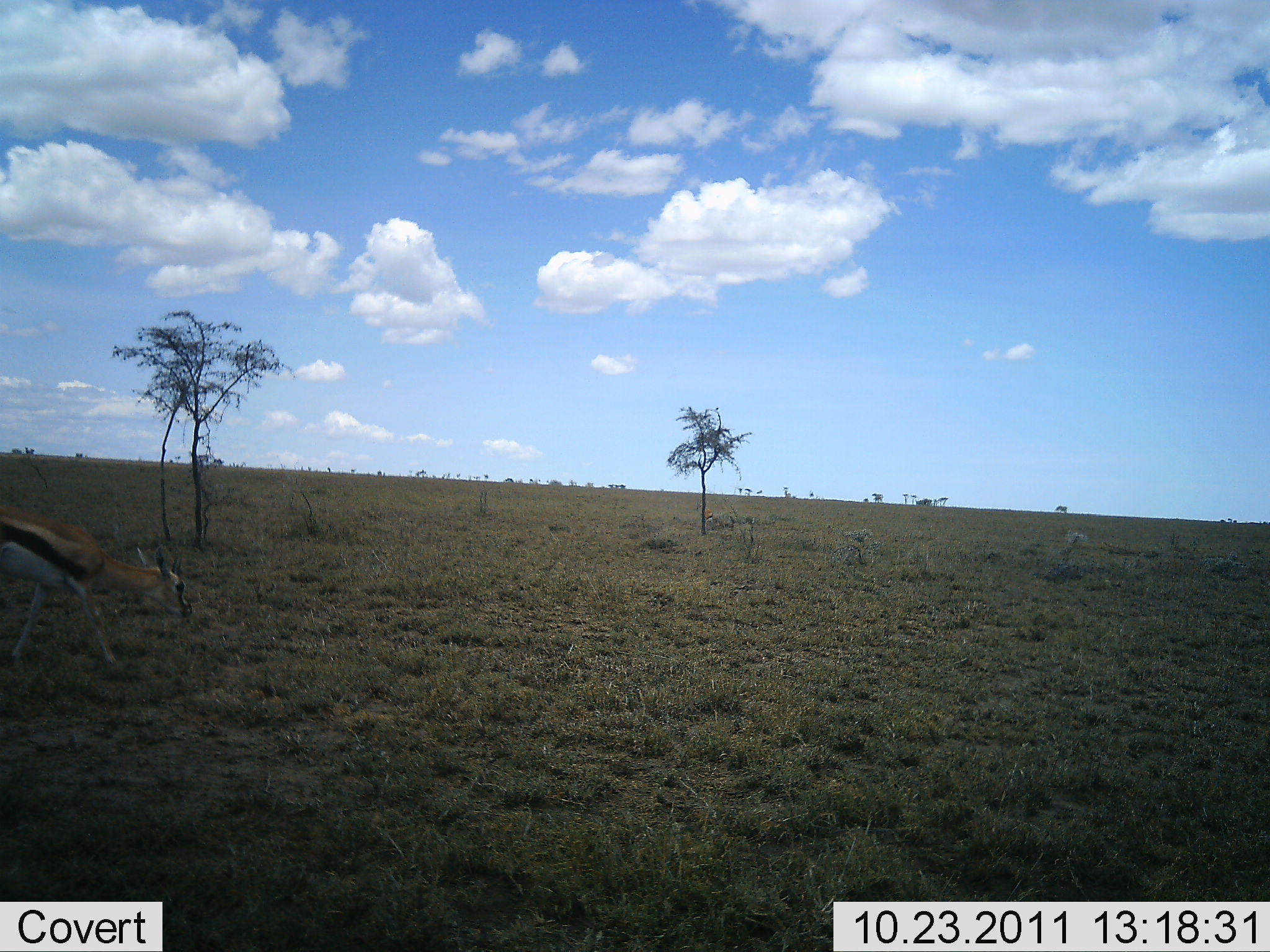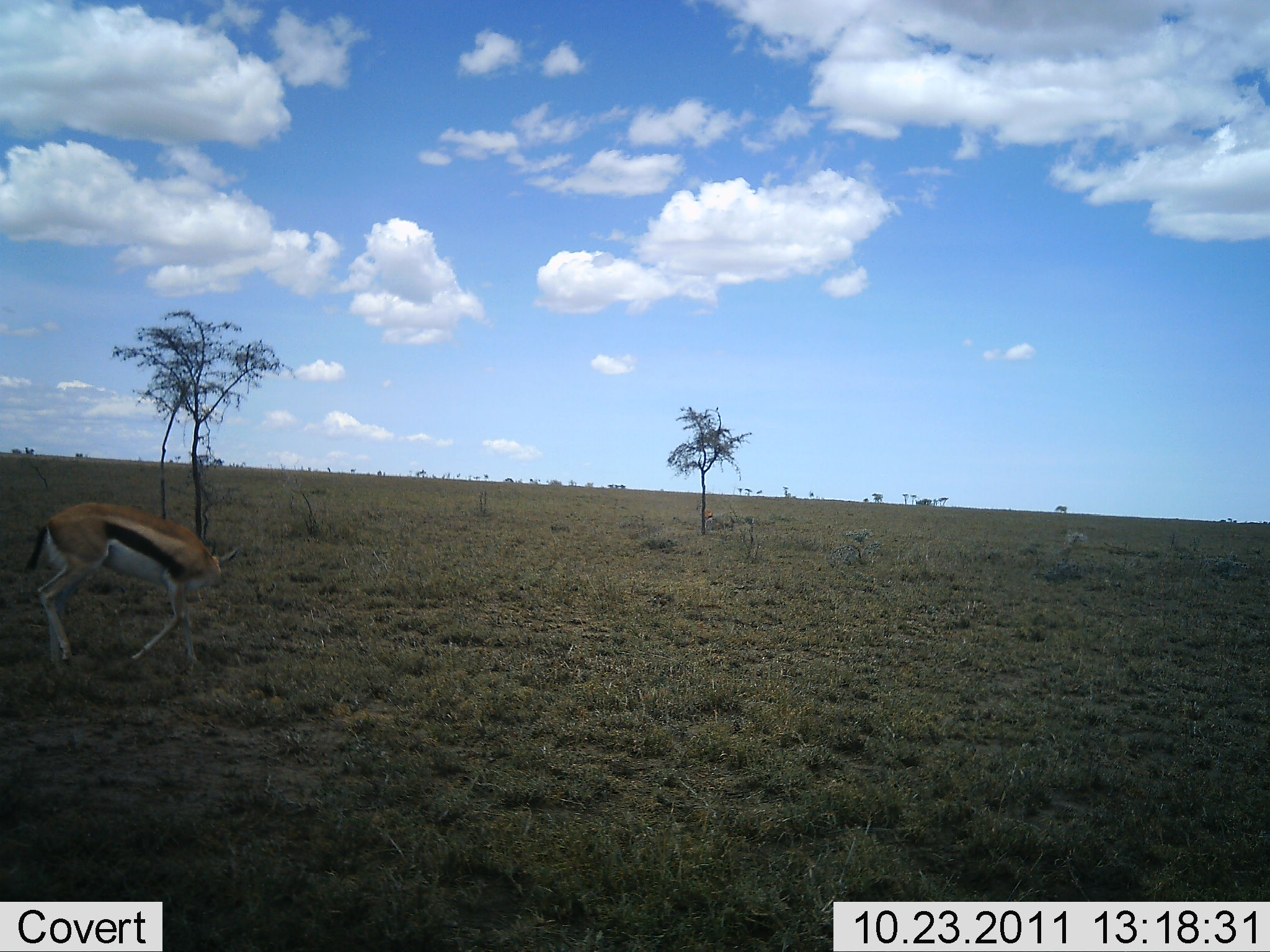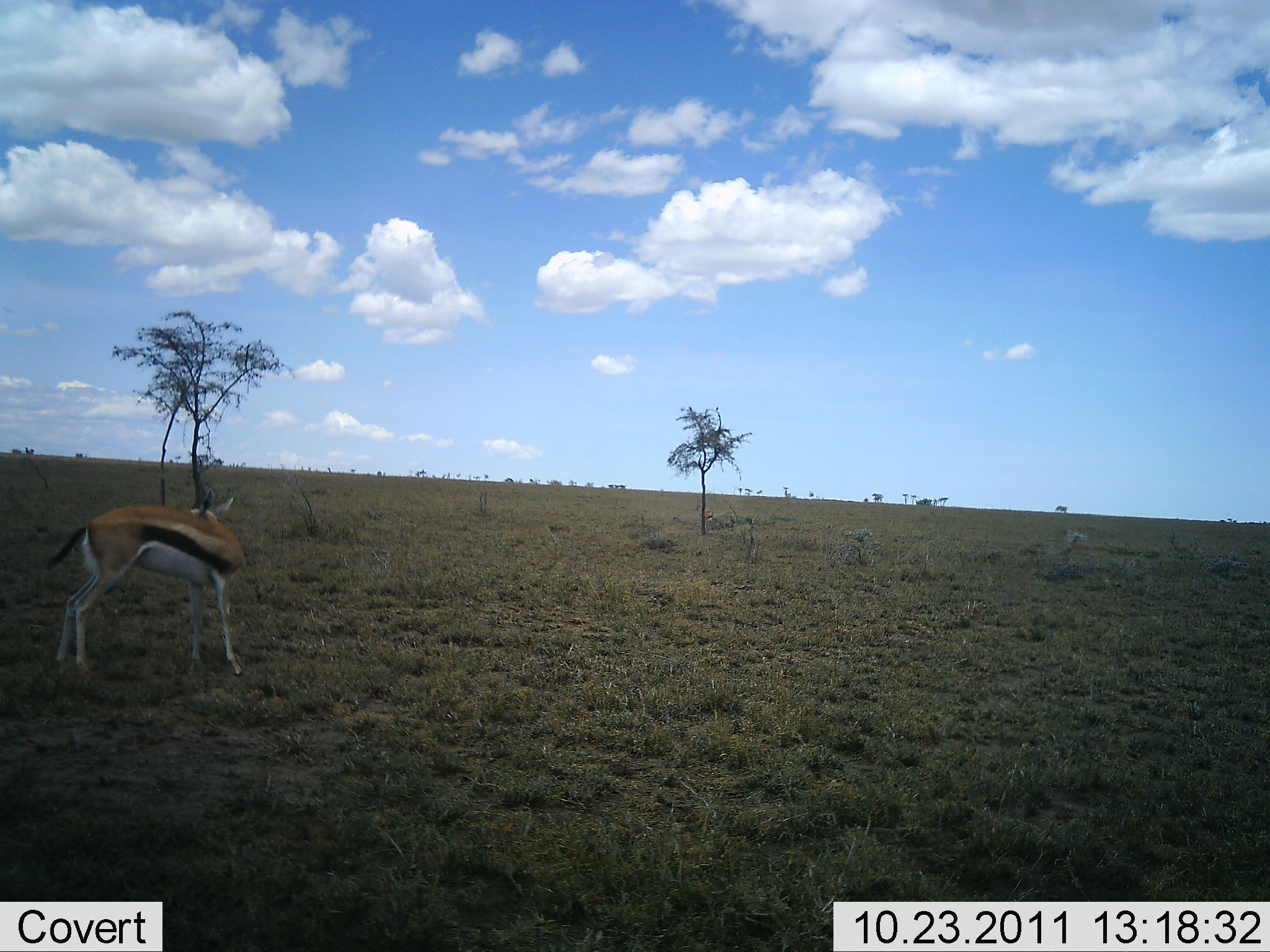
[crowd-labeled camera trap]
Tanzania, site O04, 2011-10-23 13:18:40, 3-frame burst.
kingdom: Animalia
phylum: Chordata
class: Mammalia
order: Artiodactyla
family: Bovidae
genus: Eudorcas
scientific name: Eudorcas thomsonii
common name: thomson's gazelle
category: gazellethomsons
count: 1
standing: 27%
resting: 0%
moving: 73%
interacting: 0%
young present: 0%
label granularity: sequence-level